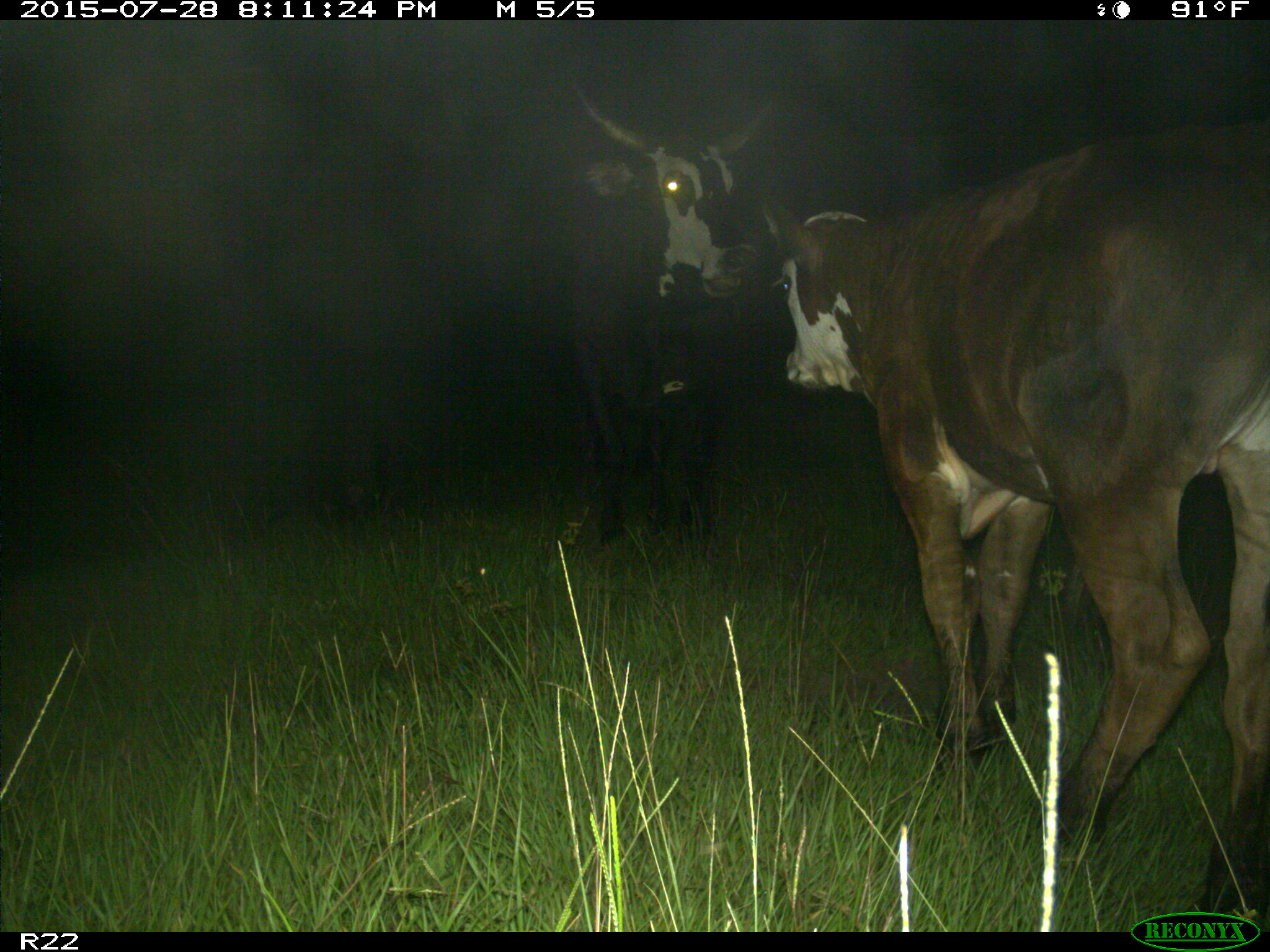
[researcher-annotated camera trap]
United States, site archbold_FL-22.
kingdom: Animalia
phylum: Chordata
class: Mammalia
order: Artiodactyla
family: Bovidae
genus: Bos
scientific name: Bos taurus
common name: domestic cow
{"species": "Bos taurus (domestic cow)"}